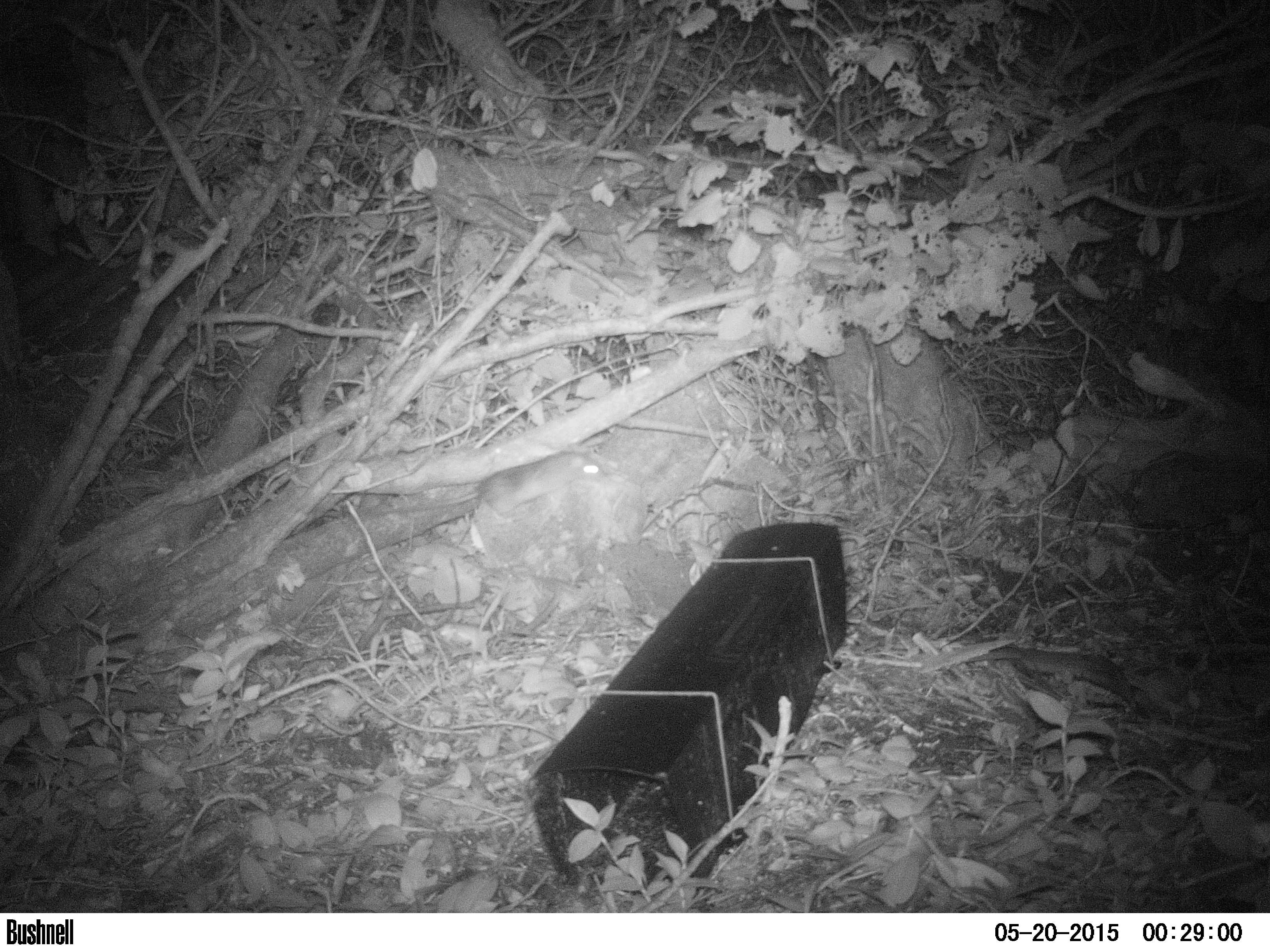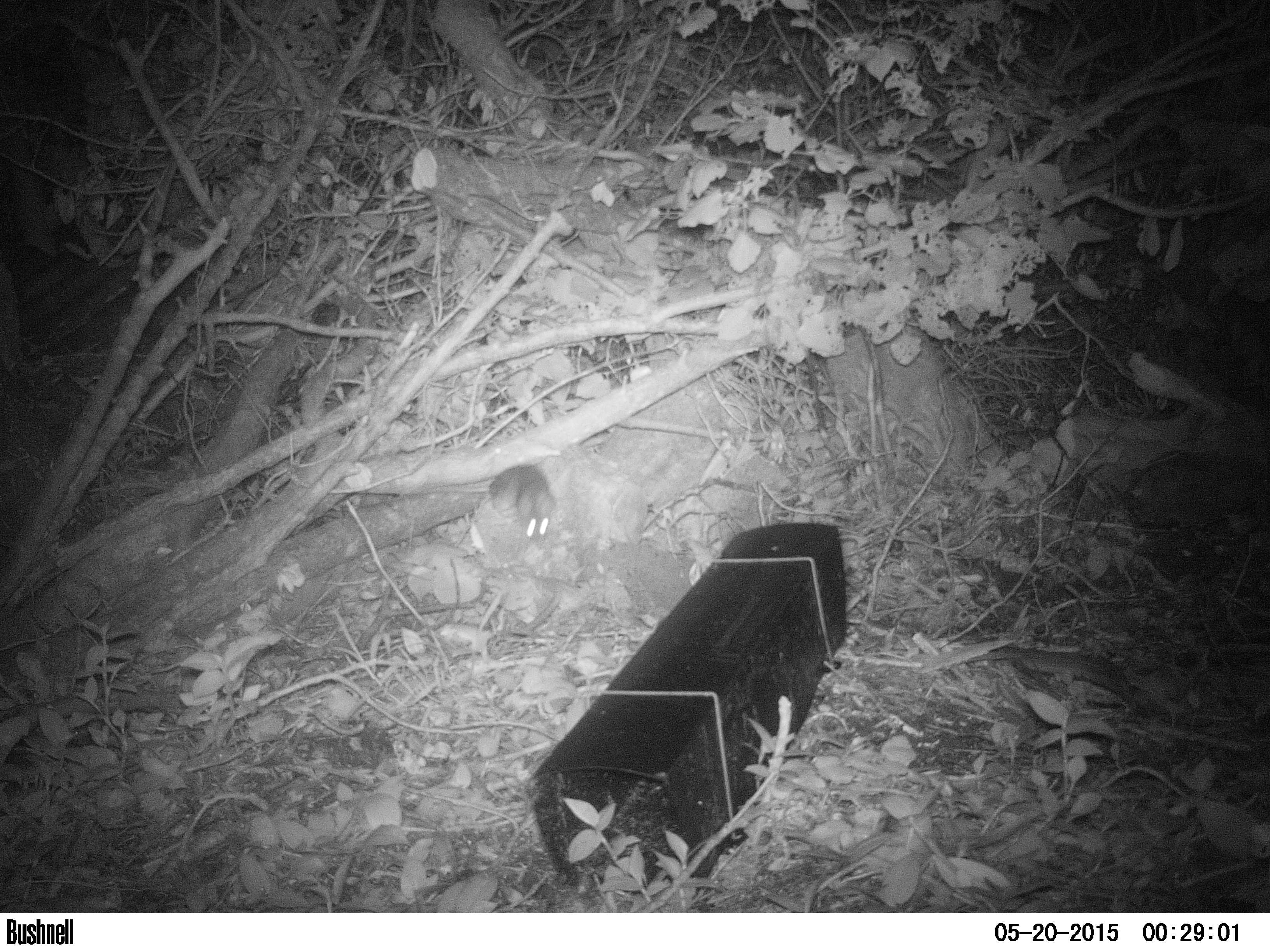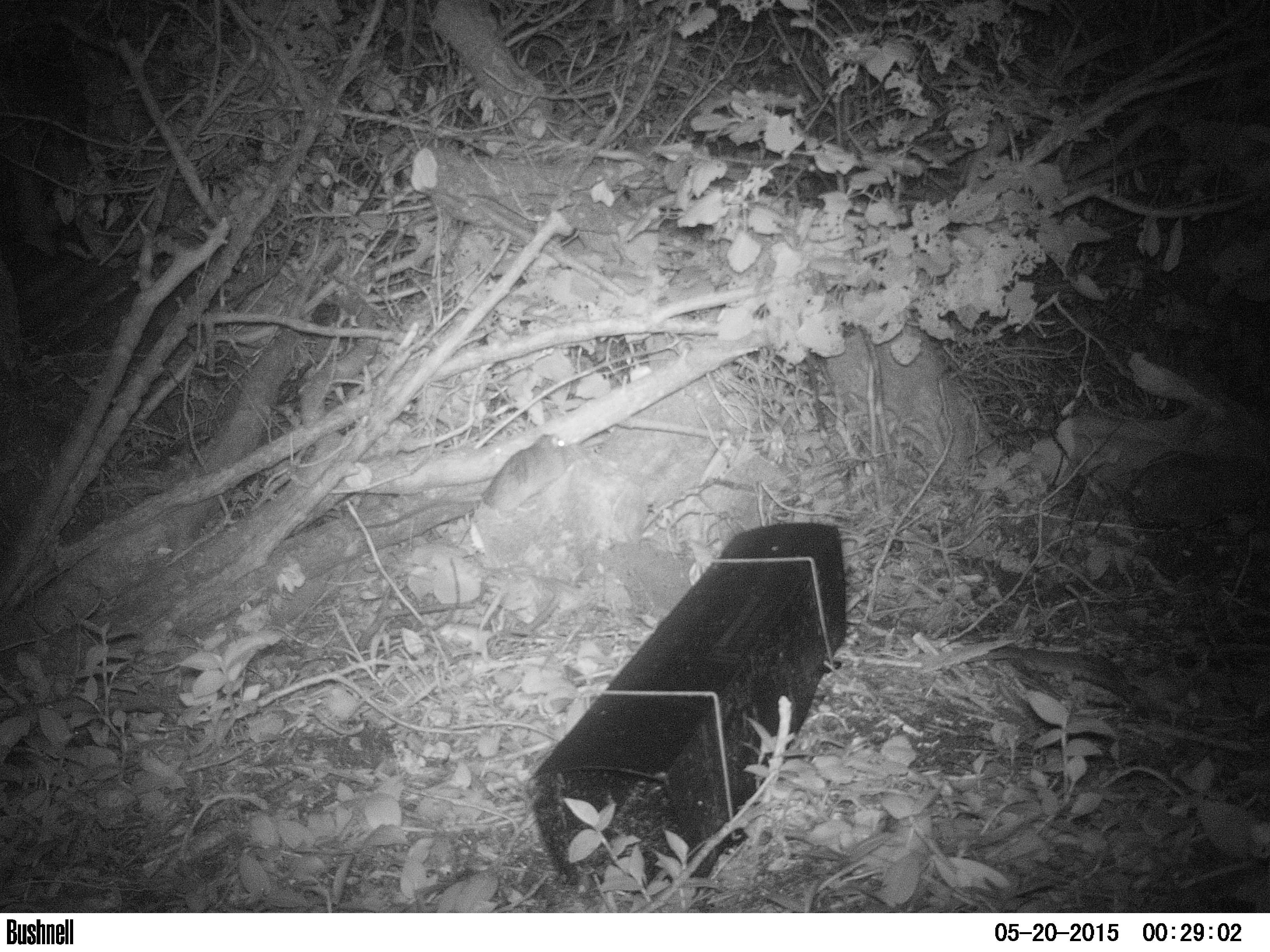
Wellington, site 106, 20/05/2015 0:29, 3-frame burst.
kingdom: Animalia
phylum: Chordata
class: Mammalia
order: Rodentia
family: Muridae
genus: Rattus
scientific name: Rattus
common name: rat